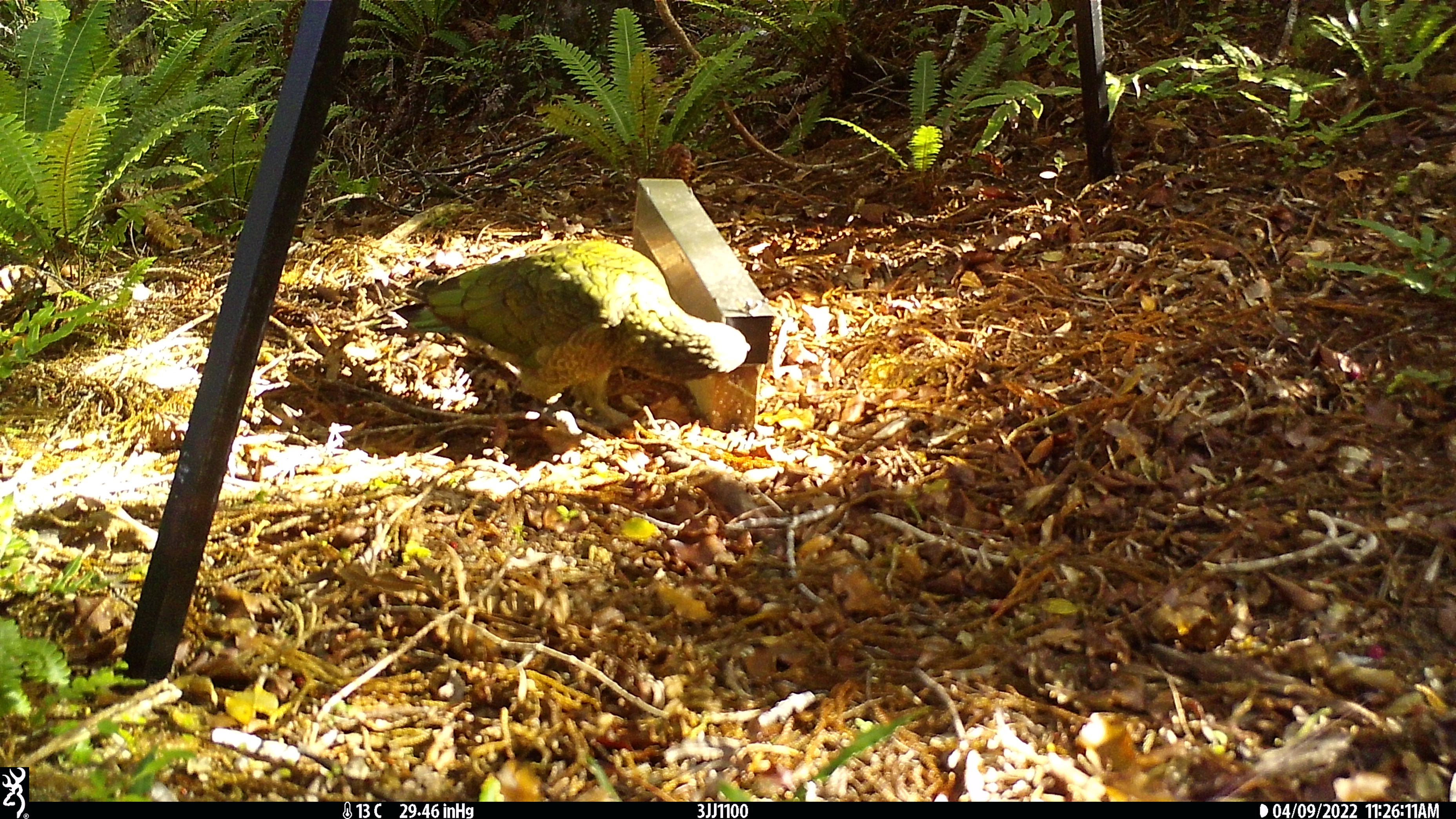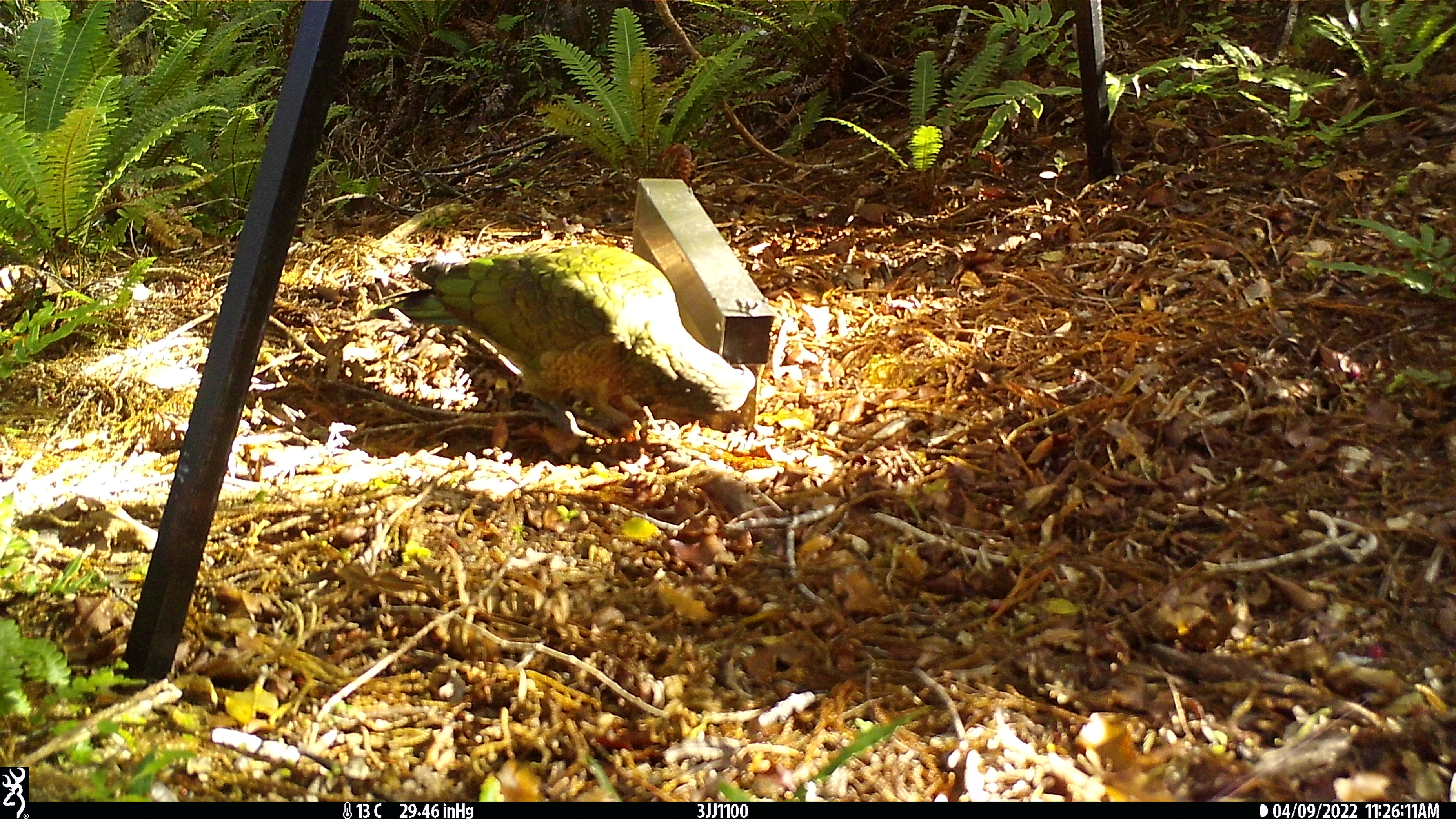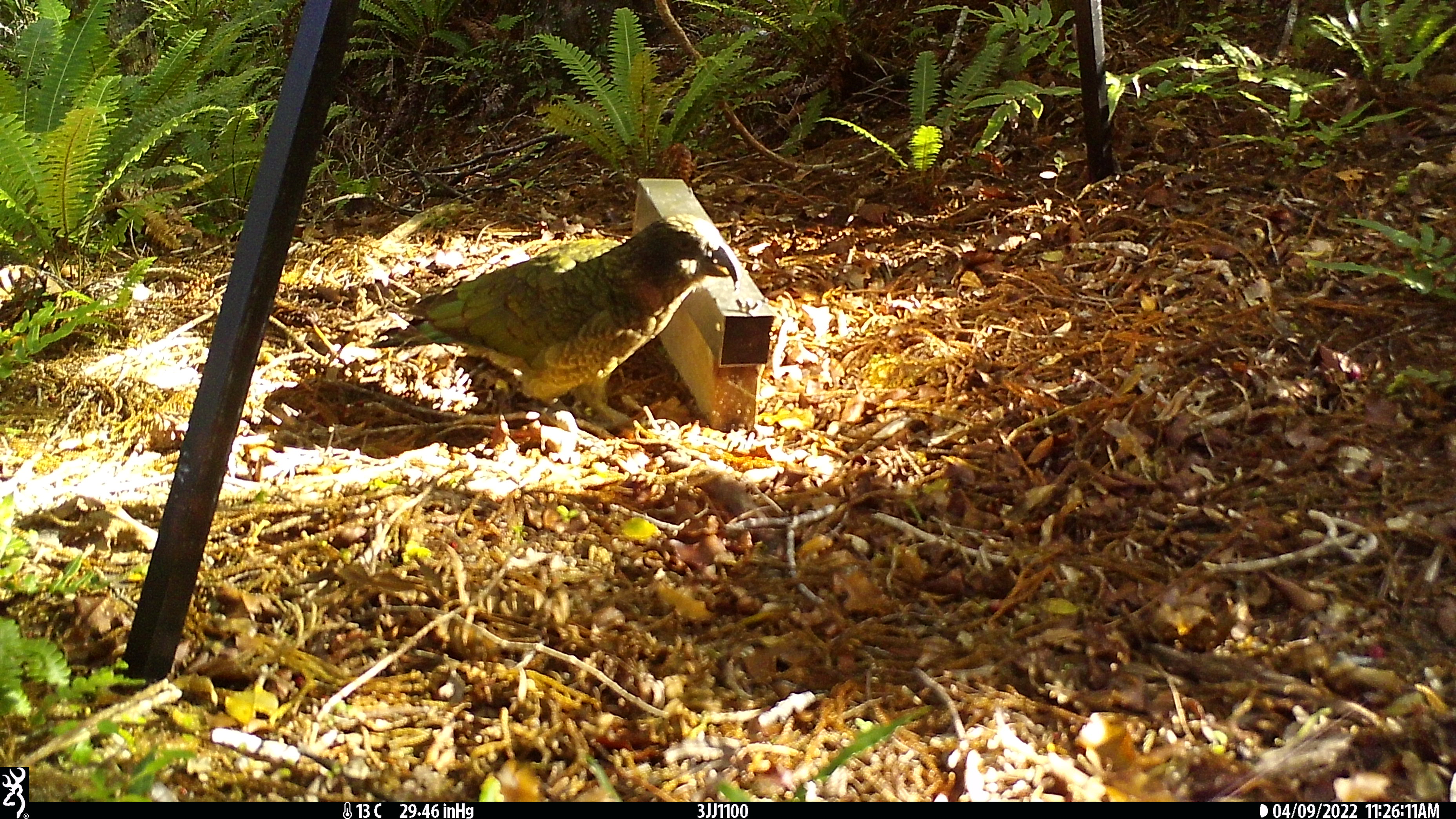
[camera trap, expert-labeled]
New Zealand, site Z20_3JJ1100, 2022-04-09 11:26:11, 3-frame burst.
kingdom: Animalia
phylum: Chordata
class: Aves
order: Psittaciformes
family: Strigopidae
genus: Nestor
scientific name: Nestor notabilis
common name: kea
Kea (Nestor notabilis).